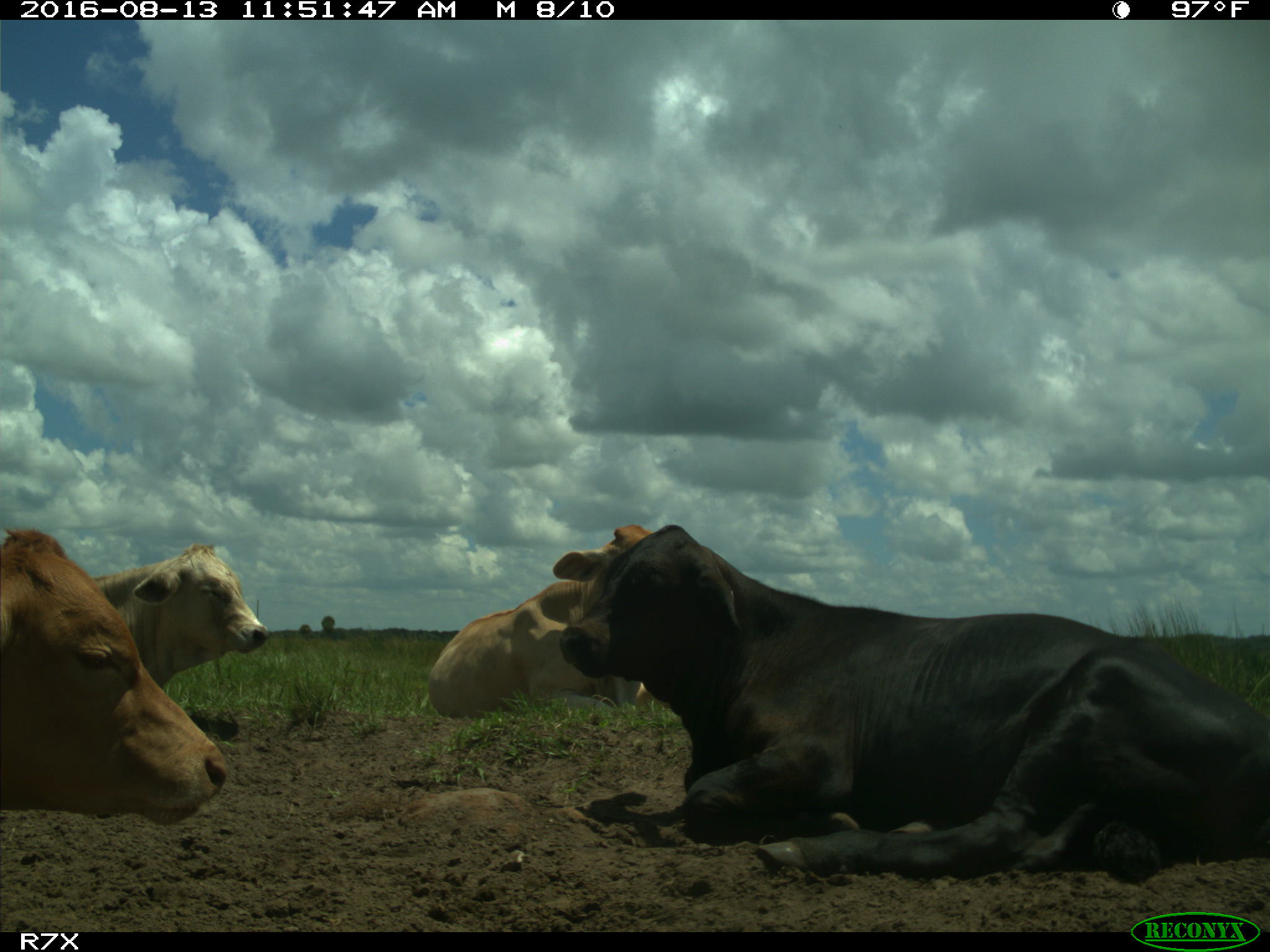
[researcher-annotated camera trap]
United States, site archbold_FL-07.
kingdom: Animalia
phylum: Chordata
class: Mammalia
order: Artiodactyla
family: Bovidae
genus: Bos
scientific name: Bos taurus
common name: domestic cow